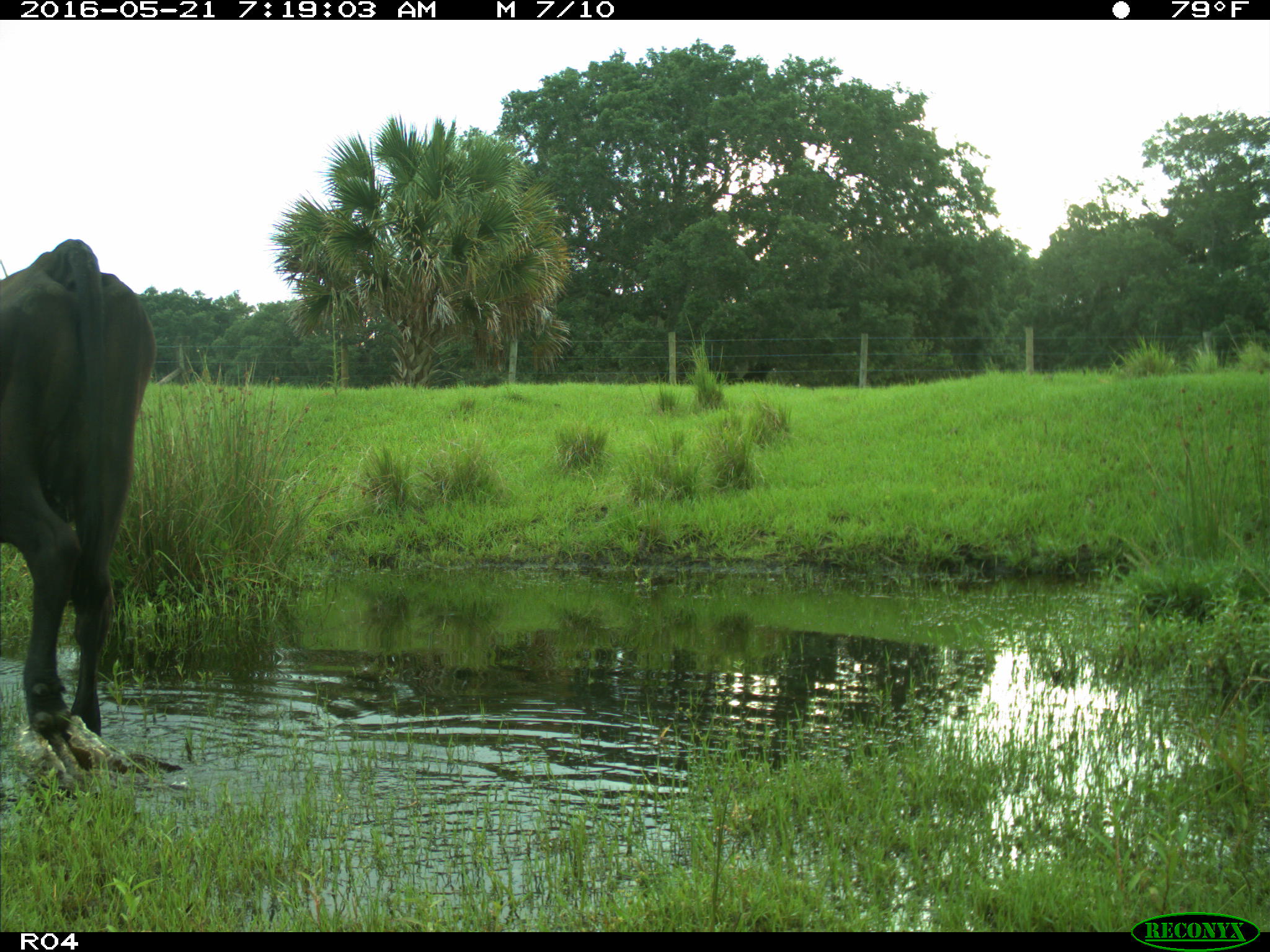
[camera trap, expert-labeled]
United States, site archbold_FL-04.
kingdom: Animalia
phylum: Chordata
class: Mammalia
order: Artiodactyla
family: Bovidae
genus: Bos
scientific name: Bos taurus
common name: domestic cow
Bos taurus (domestic cow).